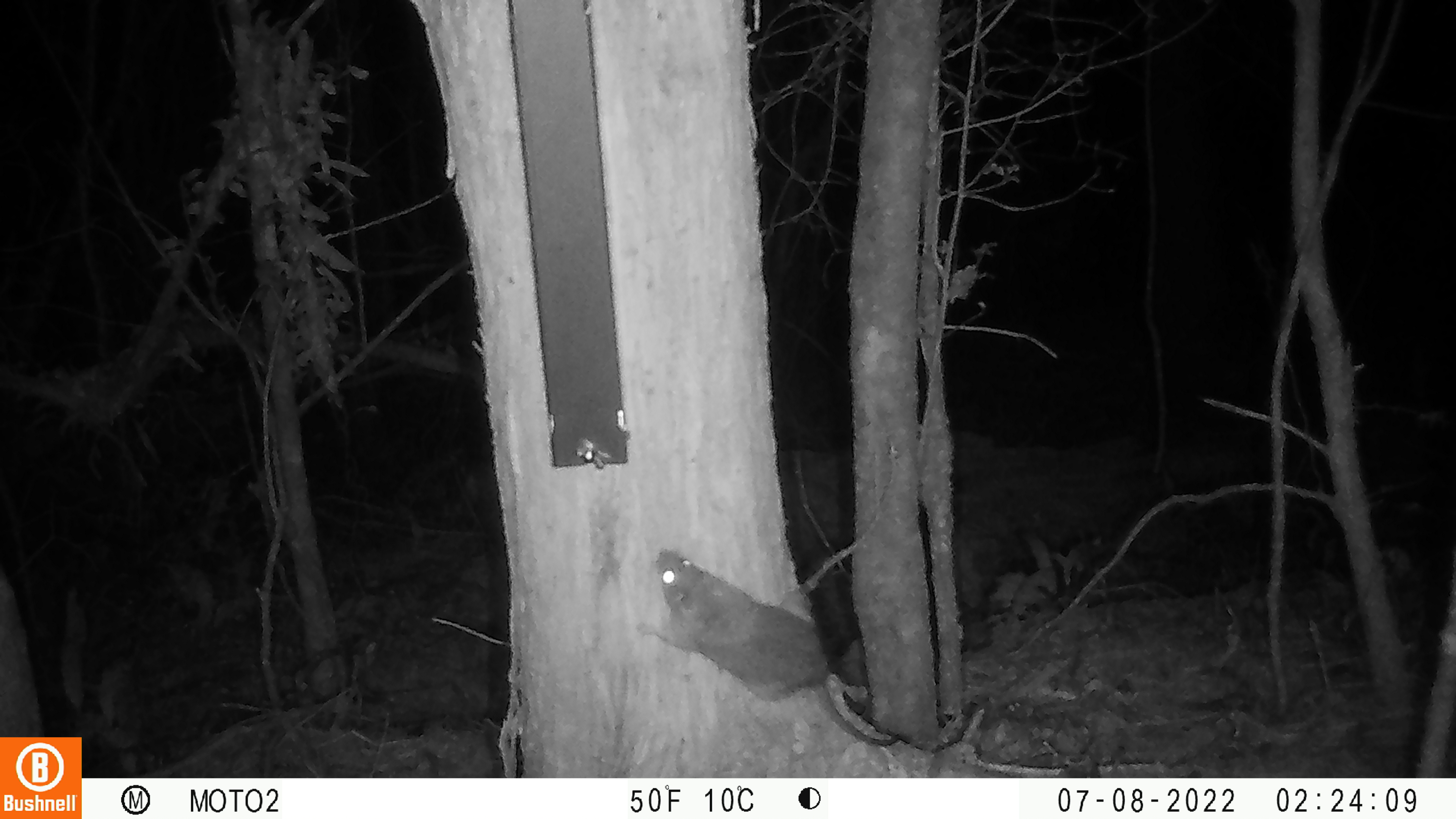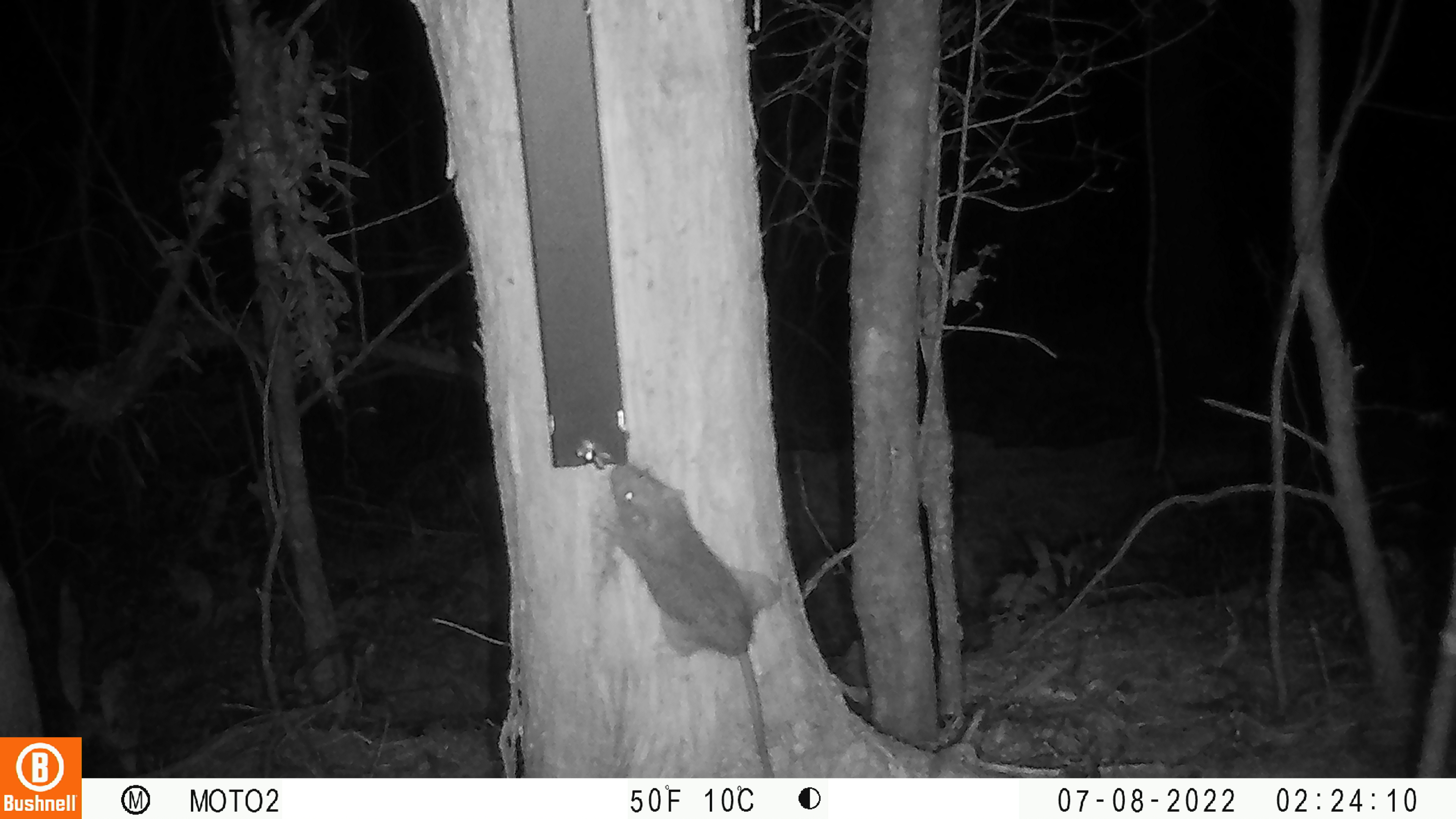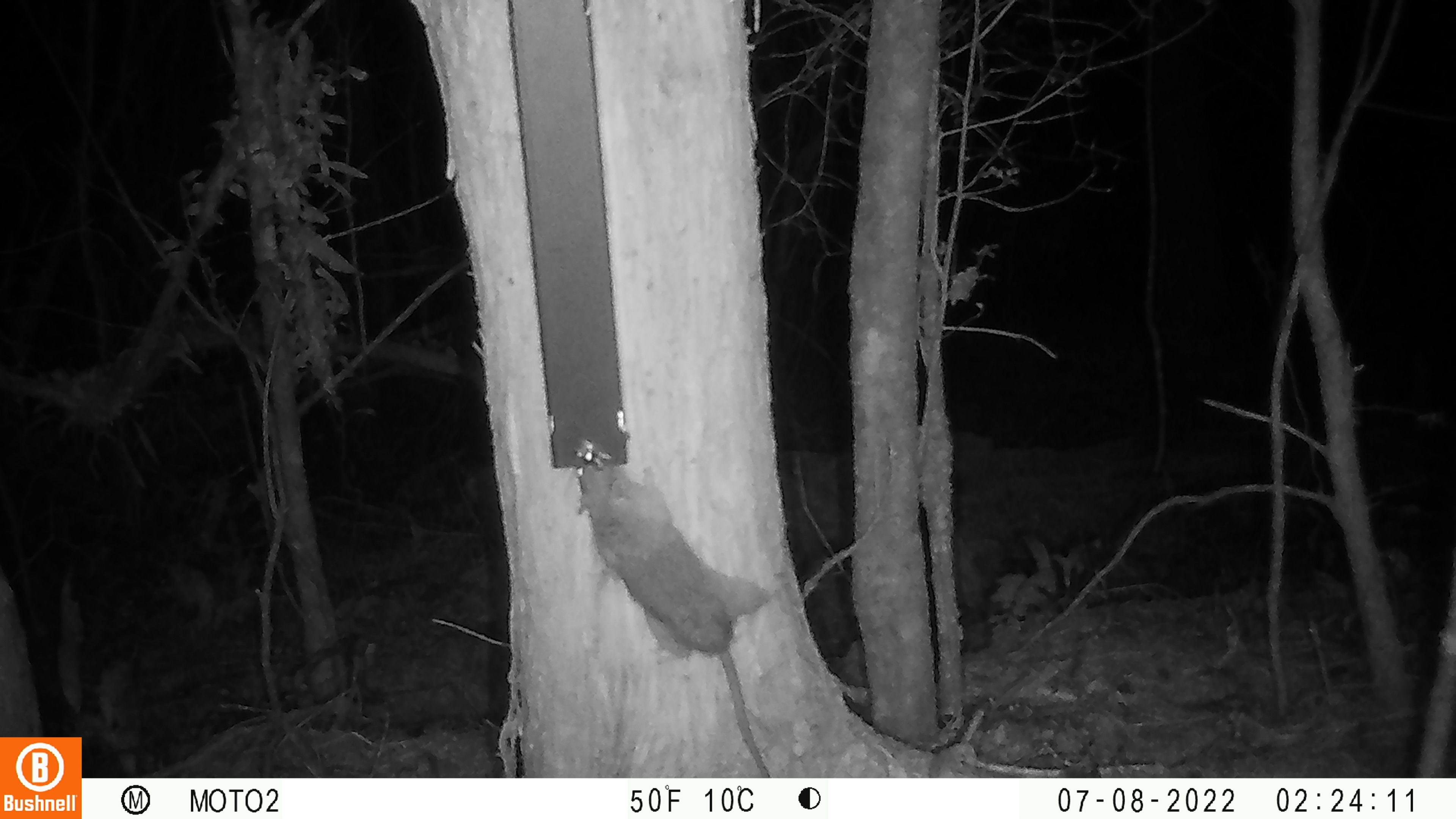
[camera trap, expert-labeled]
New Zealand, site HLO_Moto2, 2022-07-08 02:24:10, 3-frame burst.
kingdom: Animalia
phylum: Chordata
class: Mammalia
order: Rodentia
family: Muridae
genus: Rattus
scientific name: Rattus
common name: rat